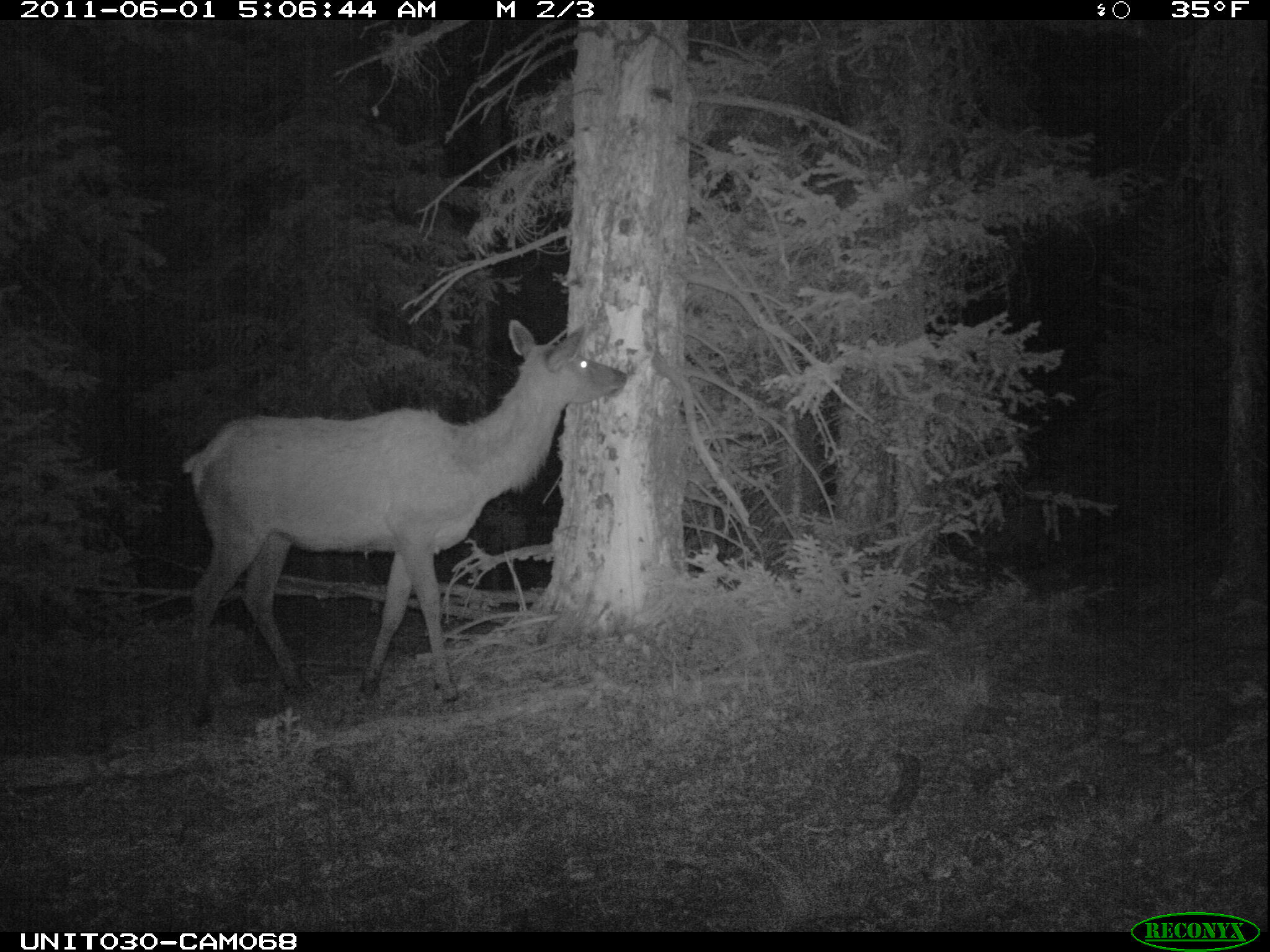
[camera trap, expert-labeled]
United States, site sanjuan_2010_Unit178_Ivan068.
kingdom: Animalia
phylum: Chordata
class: Mammalia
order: Artiodactyla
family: Cervidae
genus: Cervus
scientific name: Cervus elaphus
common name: red deer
Cervus elaphus (red deer).